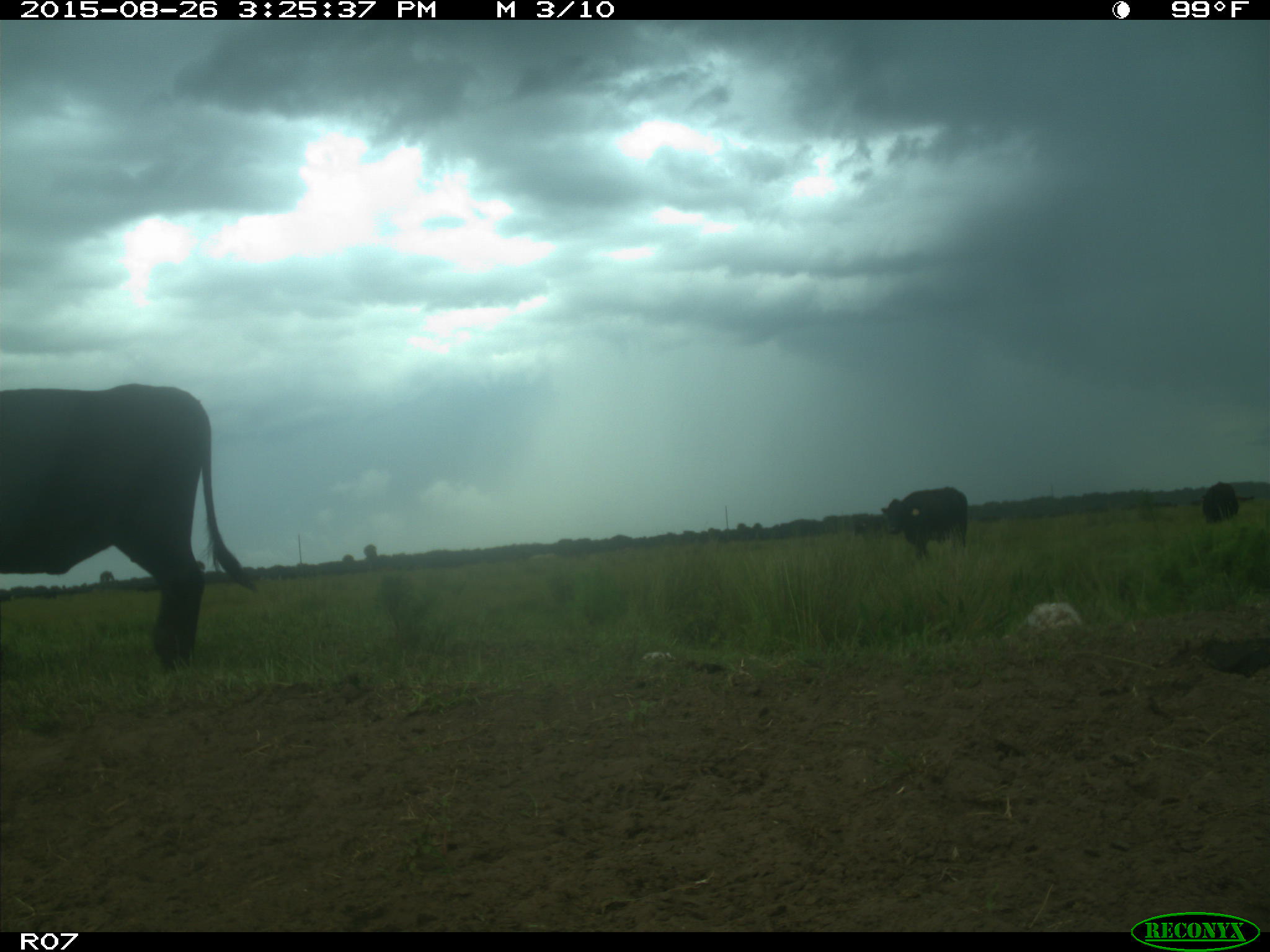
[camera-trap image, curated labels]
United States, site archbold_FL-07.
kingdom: Animalia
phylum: Chordata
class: Mammalia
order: Artiodactyla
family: Bovidae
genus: Bos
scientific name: Bos taurus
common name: domestic cow